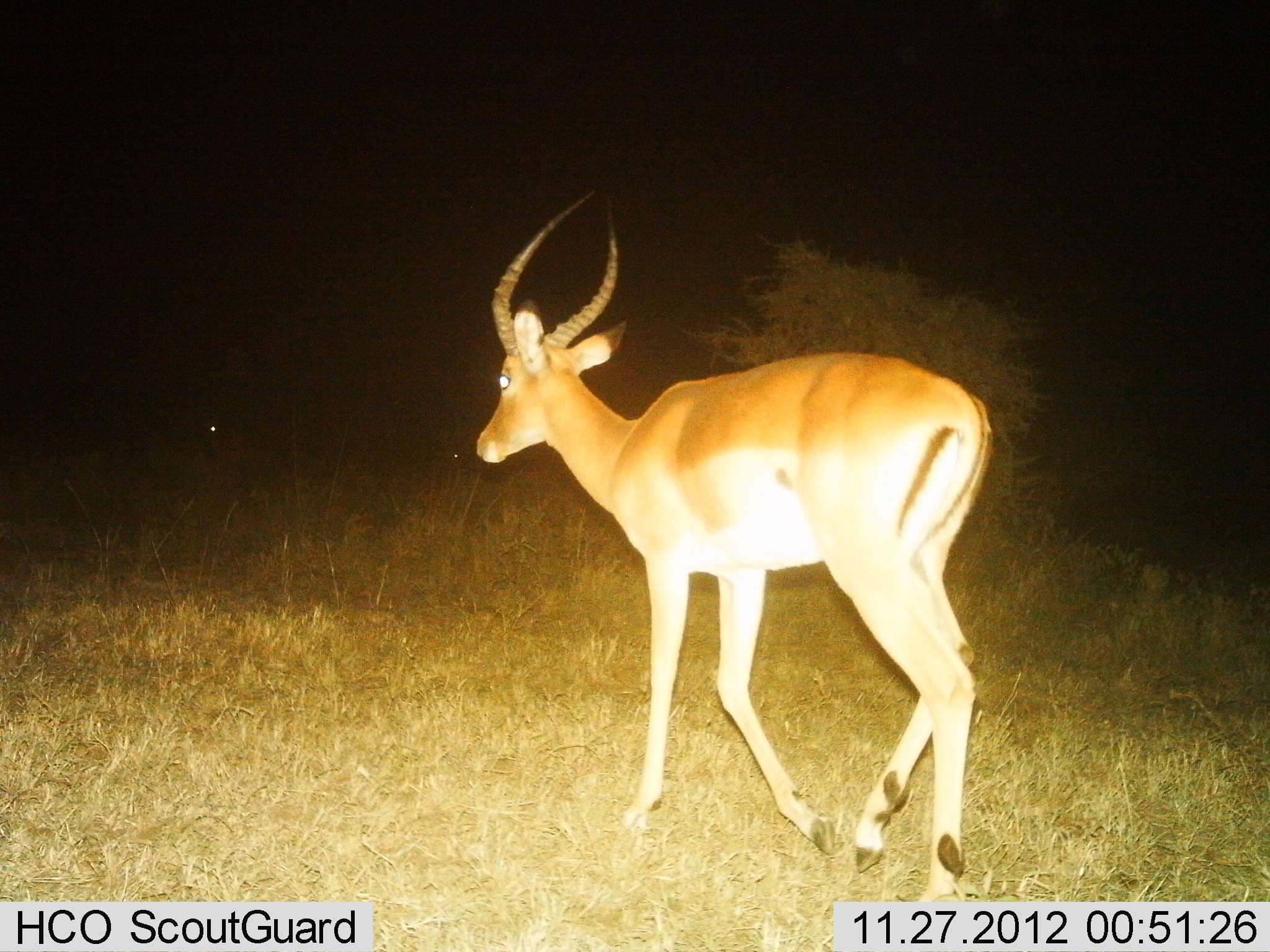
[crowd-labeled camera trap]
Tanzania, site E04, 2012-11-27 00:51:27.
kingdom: Animalia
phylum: Chordata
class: Mammalia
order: Artiodactyla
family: Bovidae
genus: Aepyceros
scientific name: Aepyceros melampus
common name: impala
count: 1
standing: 7%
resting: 7%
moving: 100%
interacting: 0%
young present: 0%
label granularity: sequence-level